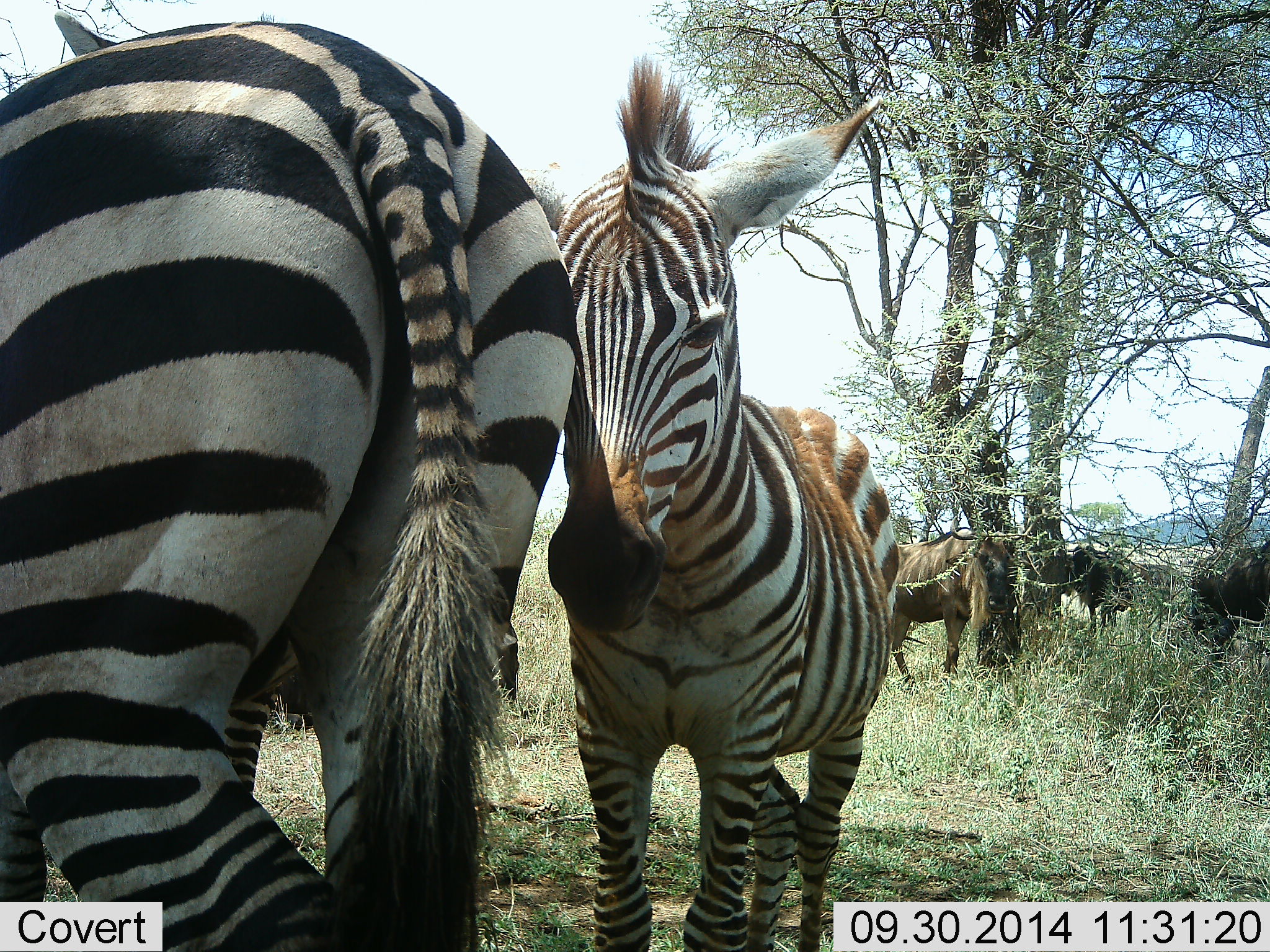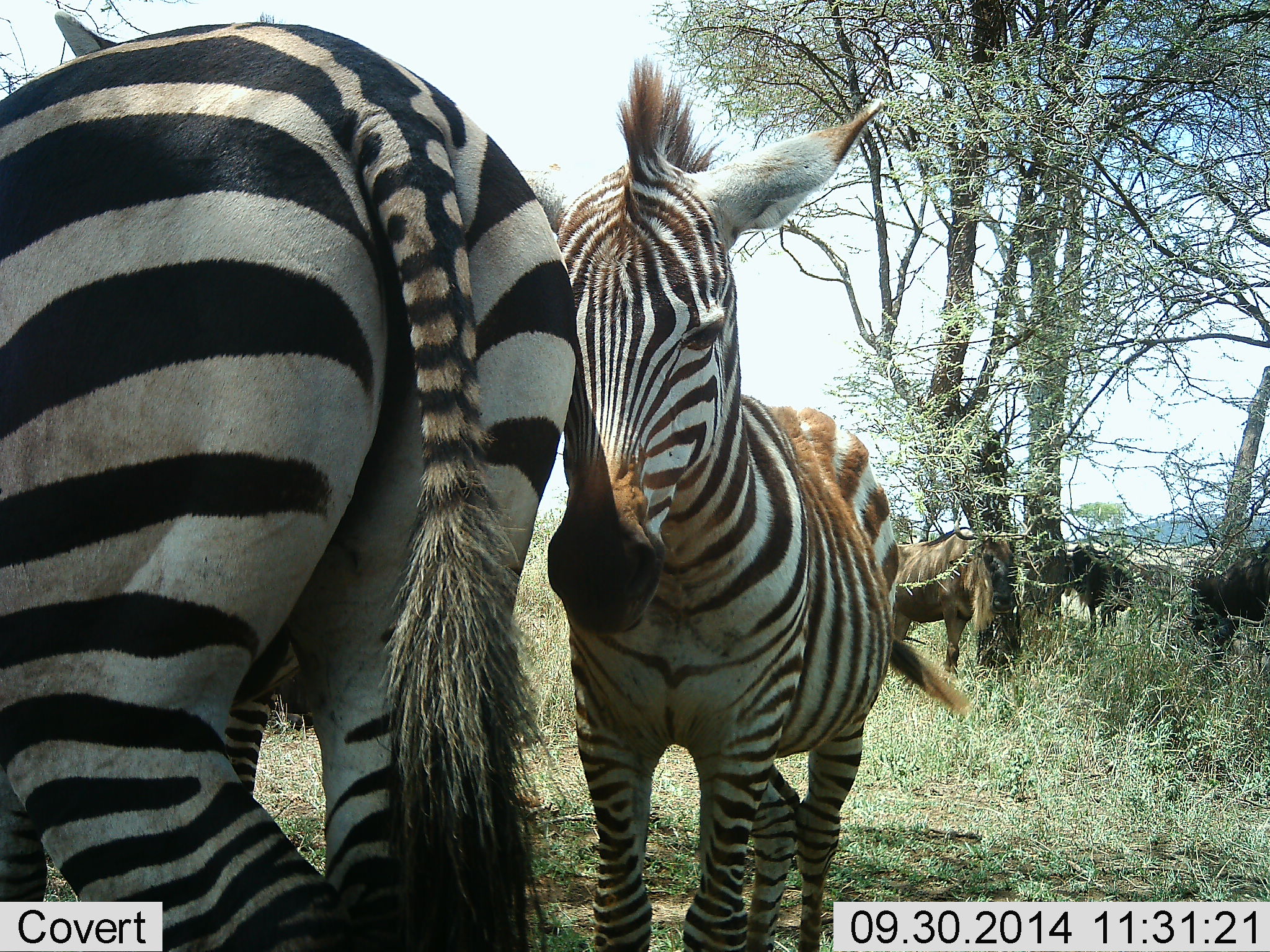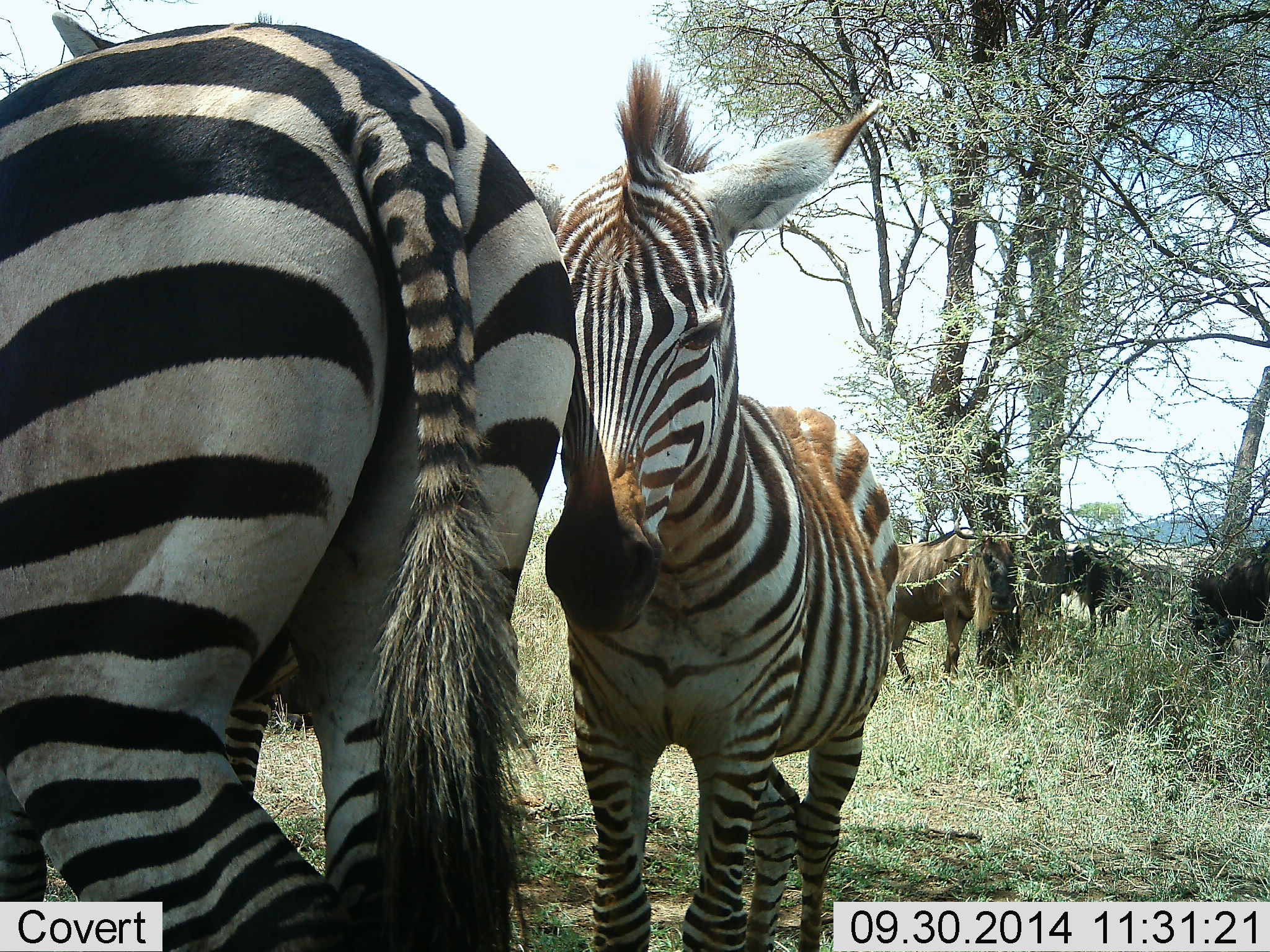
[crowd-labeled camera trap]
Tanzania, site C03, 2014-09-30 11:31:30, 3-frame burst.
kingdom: Animalia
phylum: Chordata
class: Mammalia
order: Artiodactyla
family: Bovidae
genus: Connochaetes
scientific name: Connochaetes taurinus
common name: blue wildebeest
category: wildebeest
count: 3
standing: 90%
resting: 0%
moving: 0%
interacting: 0%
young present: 0%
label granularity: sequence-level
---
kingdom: Animalia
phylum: Chordata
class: Mammalia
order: Perissodactyla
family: Equidae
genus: Equus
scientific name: Equus quagga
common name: plains zebra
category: zebra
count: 2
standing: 75%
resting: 0%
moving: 0%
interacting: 42%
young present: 42%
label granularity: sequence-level